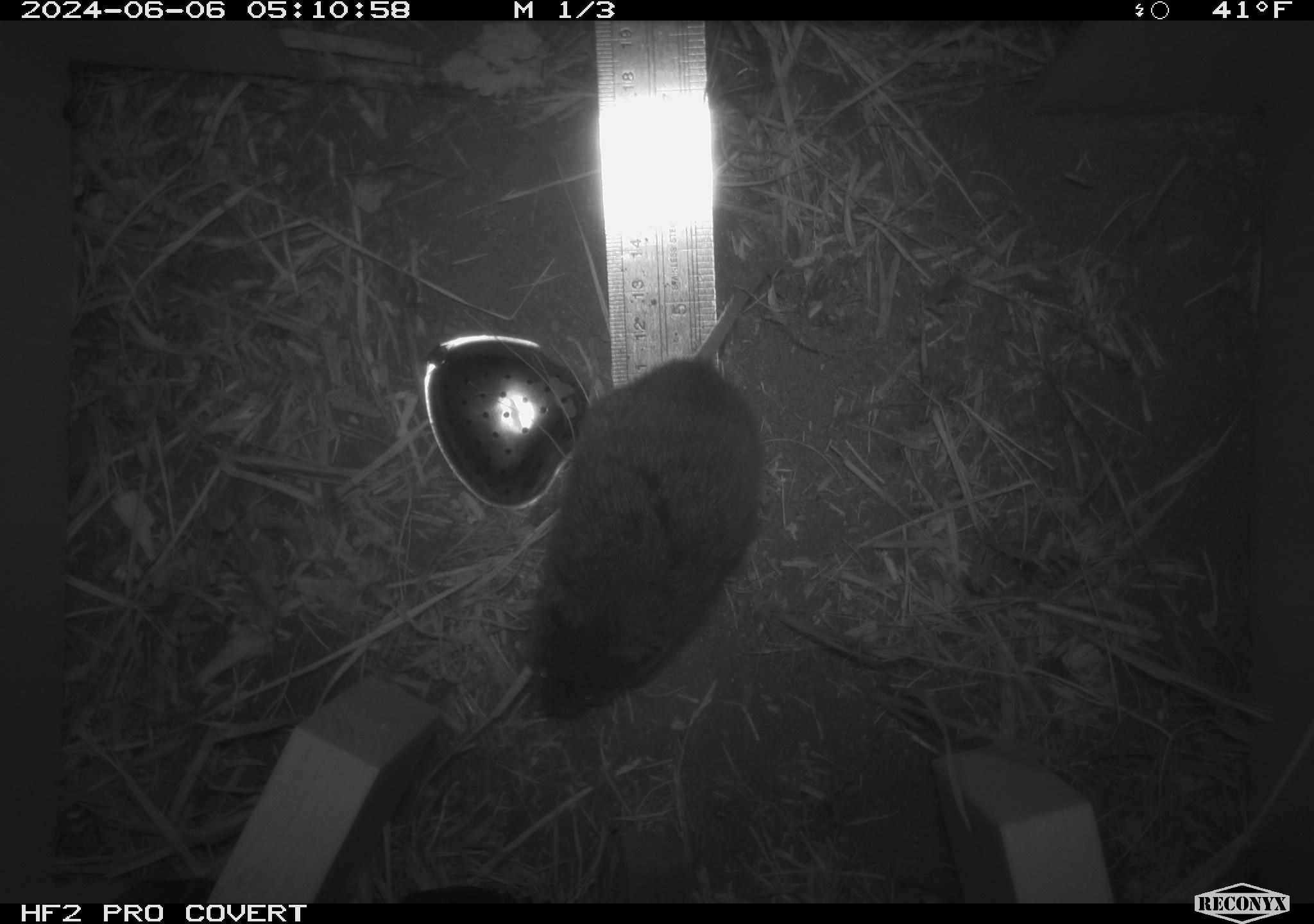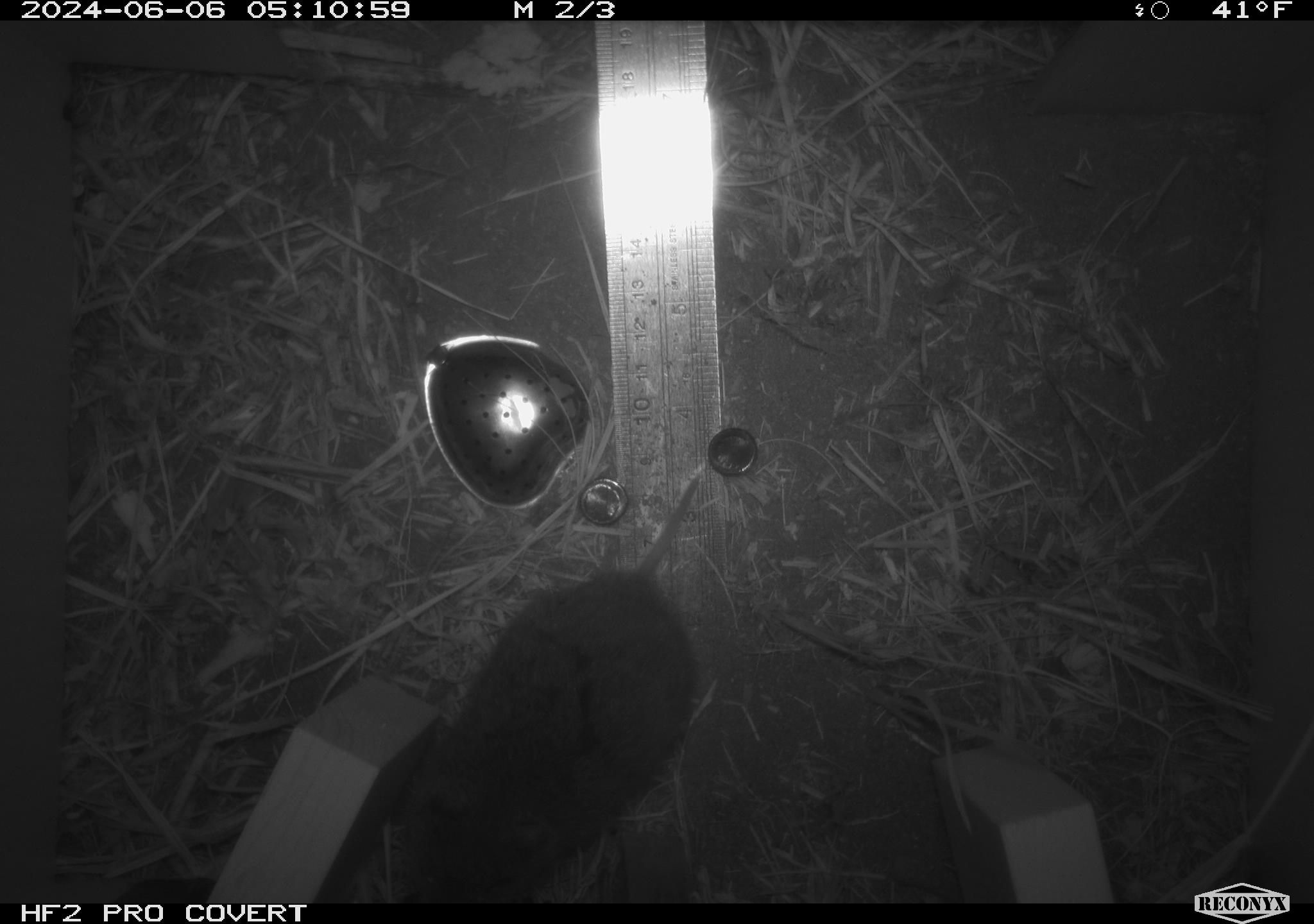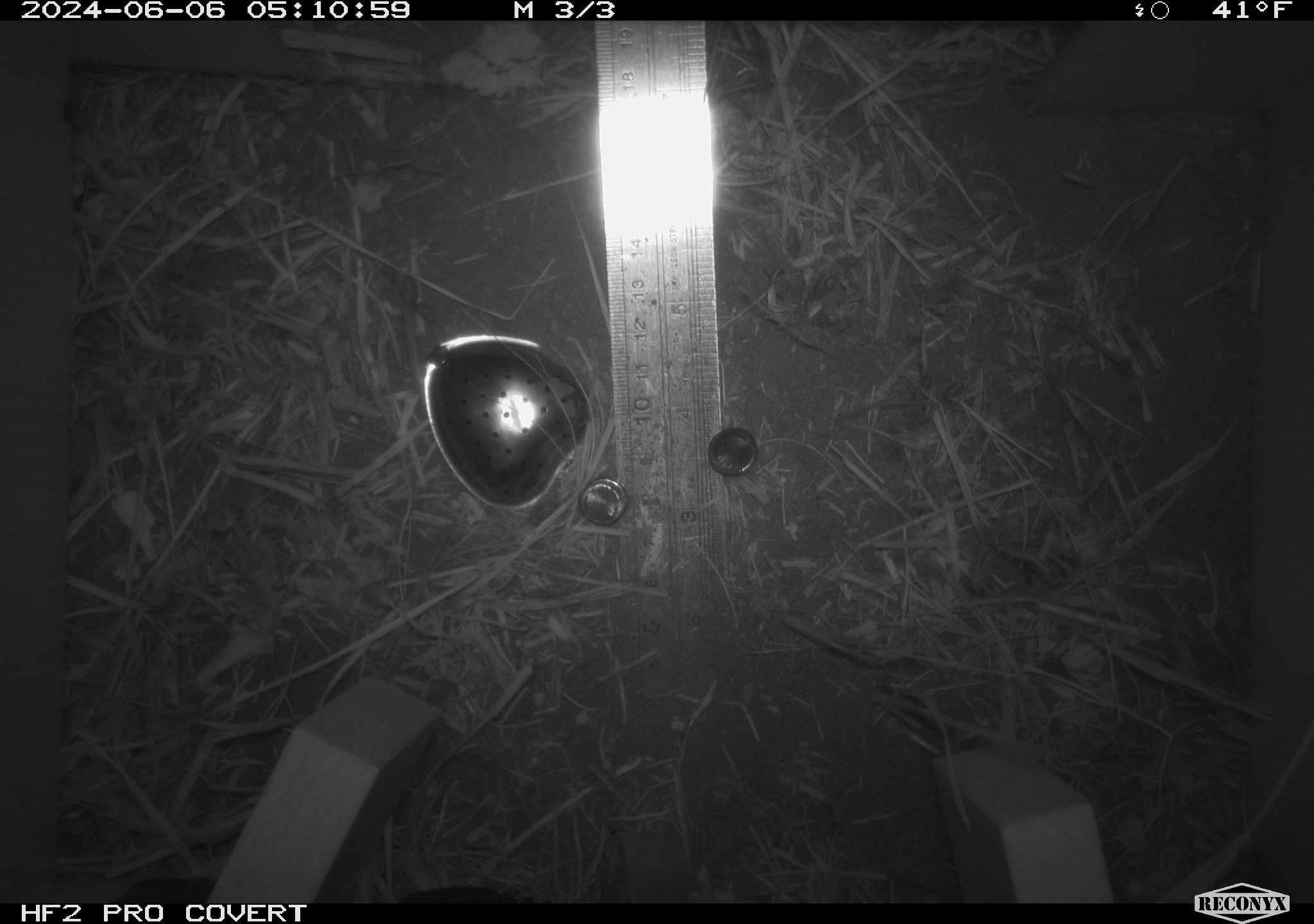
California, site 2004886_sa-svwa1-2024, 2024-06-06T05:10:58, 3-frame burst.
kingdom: Animalia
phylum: Chordata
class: Mammalia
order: Rodentia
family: Cricetidae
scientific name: Arvicolinae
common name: voles, lemmings, and muskrats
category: arvicolinae subfamily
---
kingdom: Animalia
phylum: Arthropoda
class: Malacostraca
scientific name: Malacostraca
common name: amphipods, crabs, isopods, krill, lobsters and shrimps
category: malacostracan